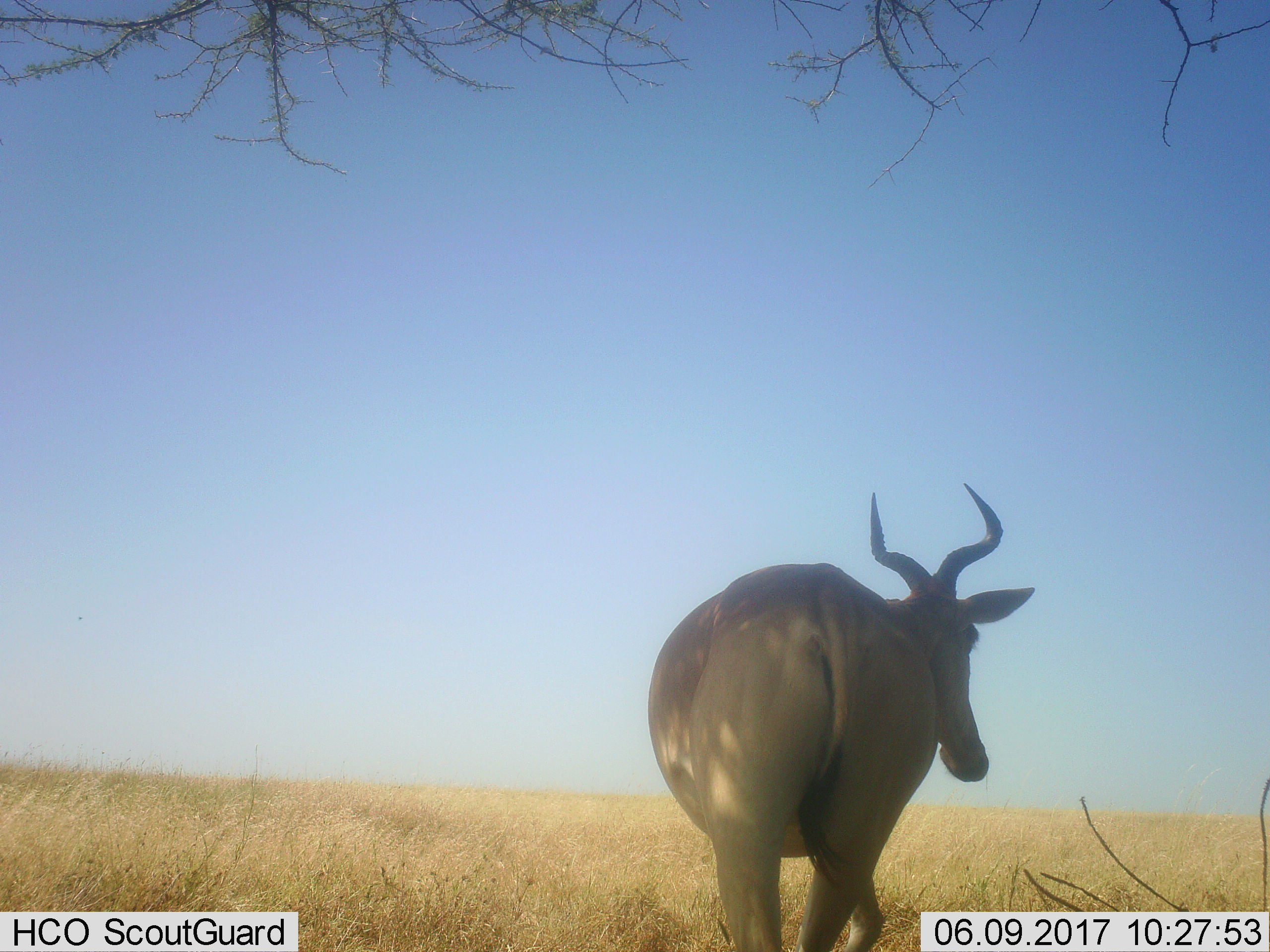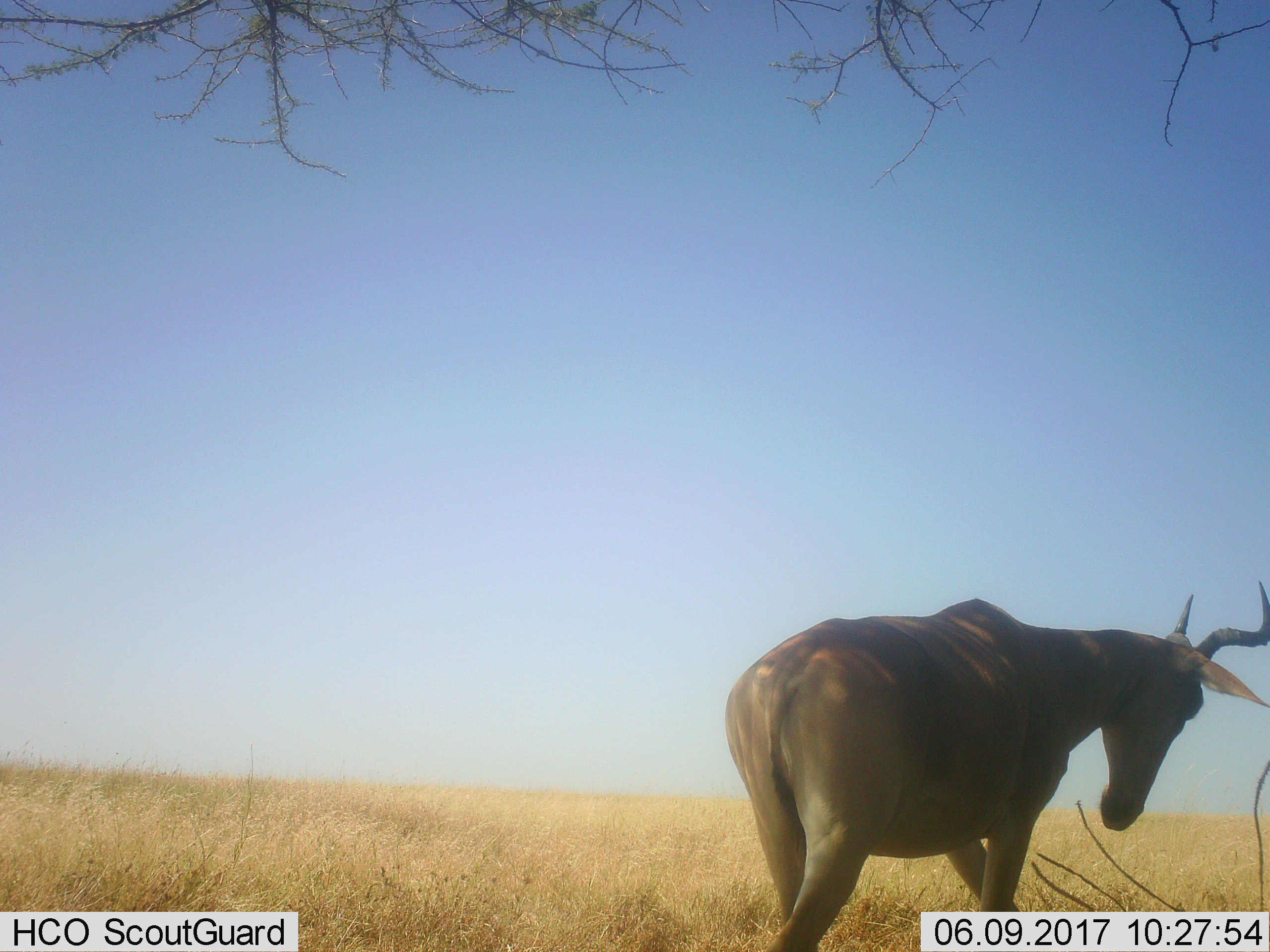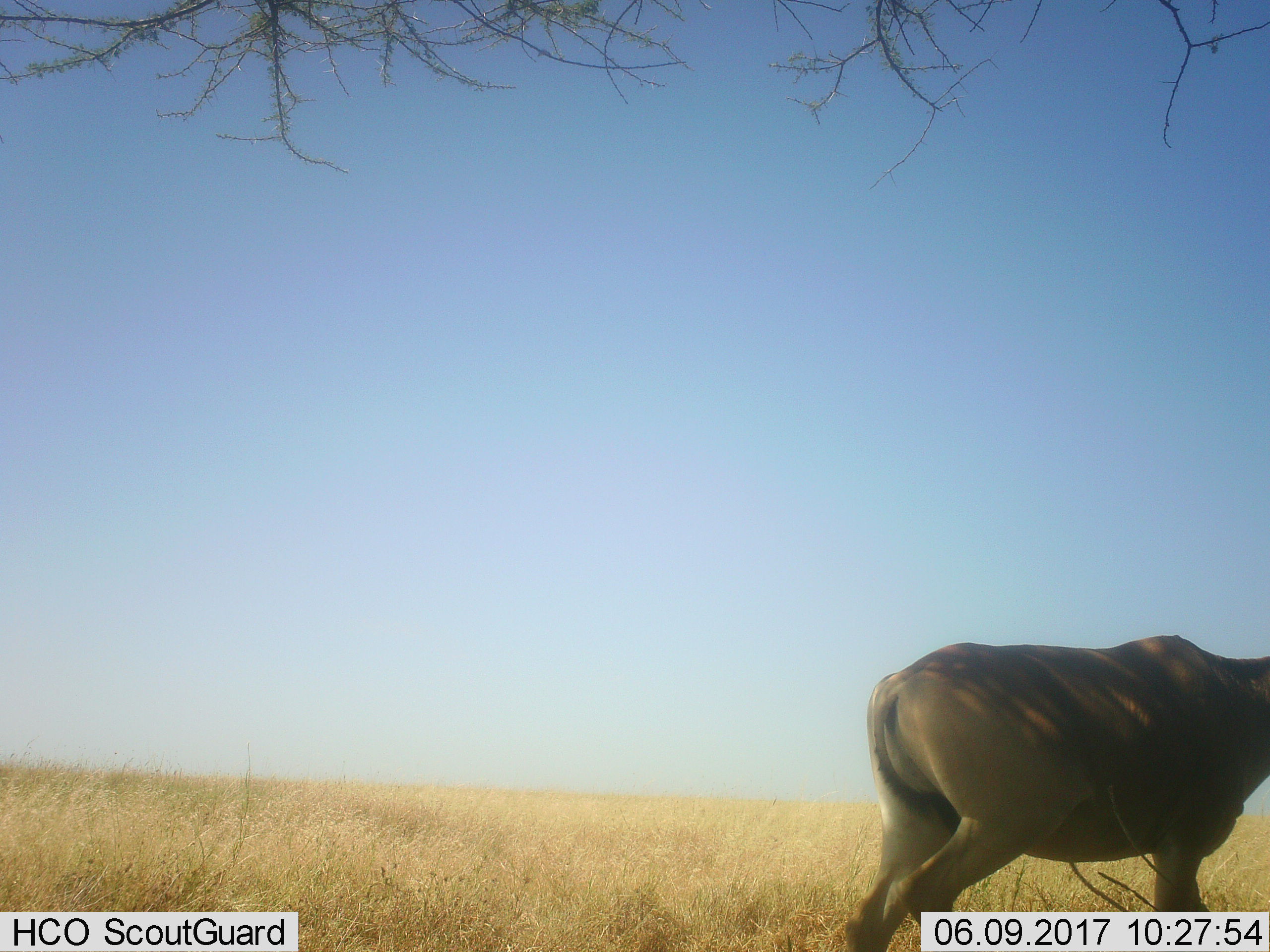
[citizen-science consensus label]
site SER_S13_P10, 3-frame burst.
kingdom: Animalia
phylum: Chordata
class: Mammalia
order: Artiodactyla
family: Bovidae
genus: Alcelaphus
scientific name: Alcelaphus buselaphus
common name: hartebeest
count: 1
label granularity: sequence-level